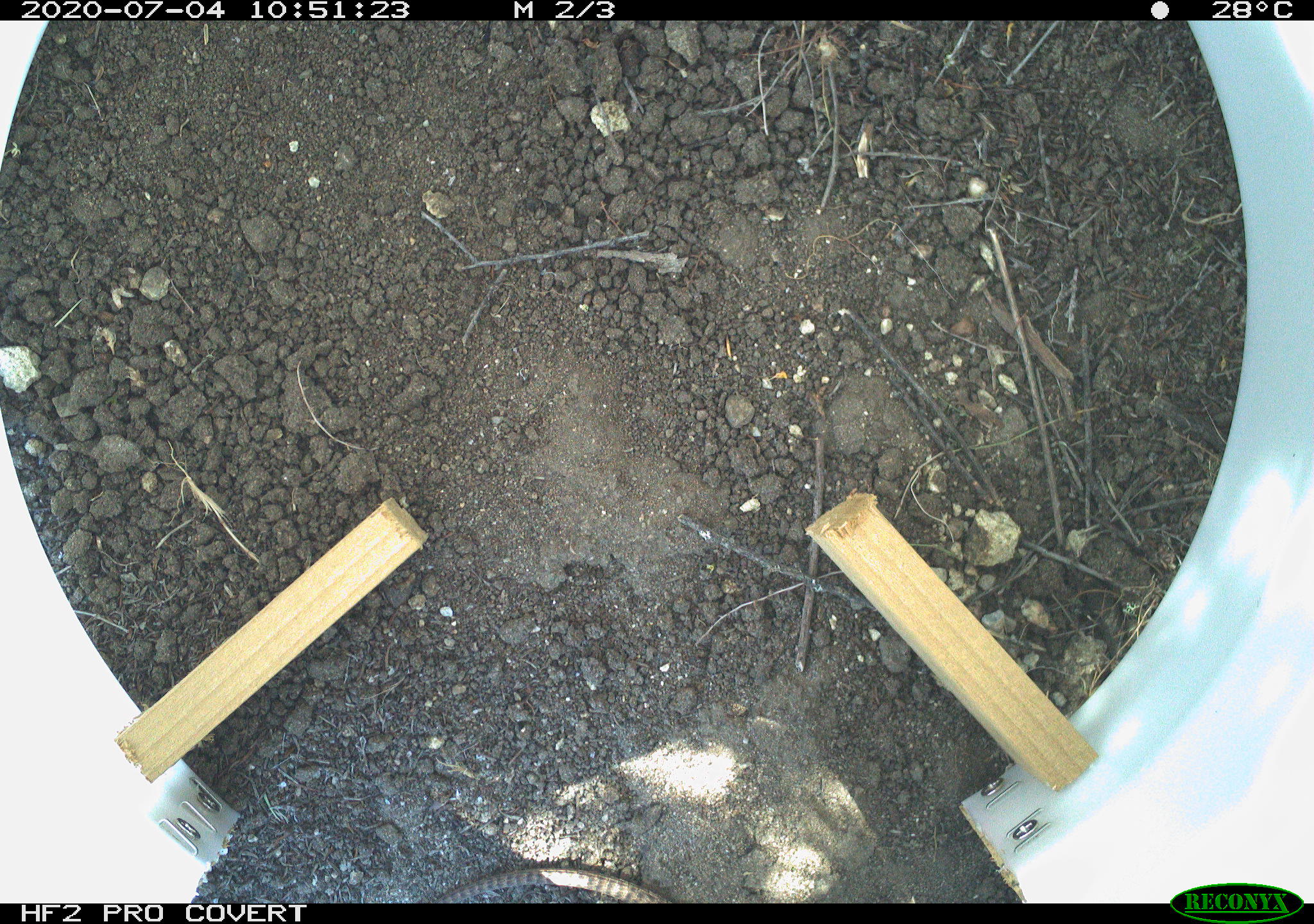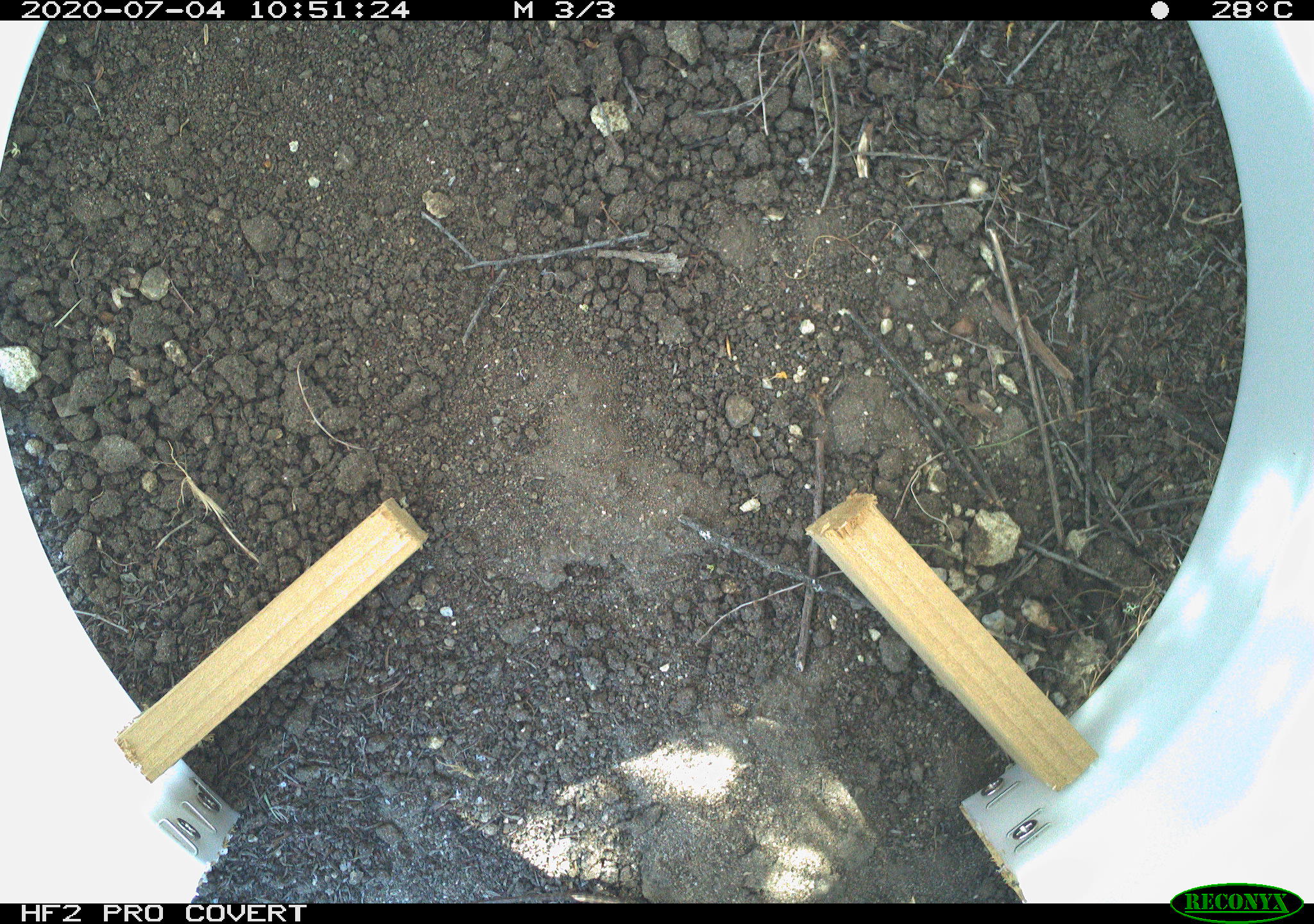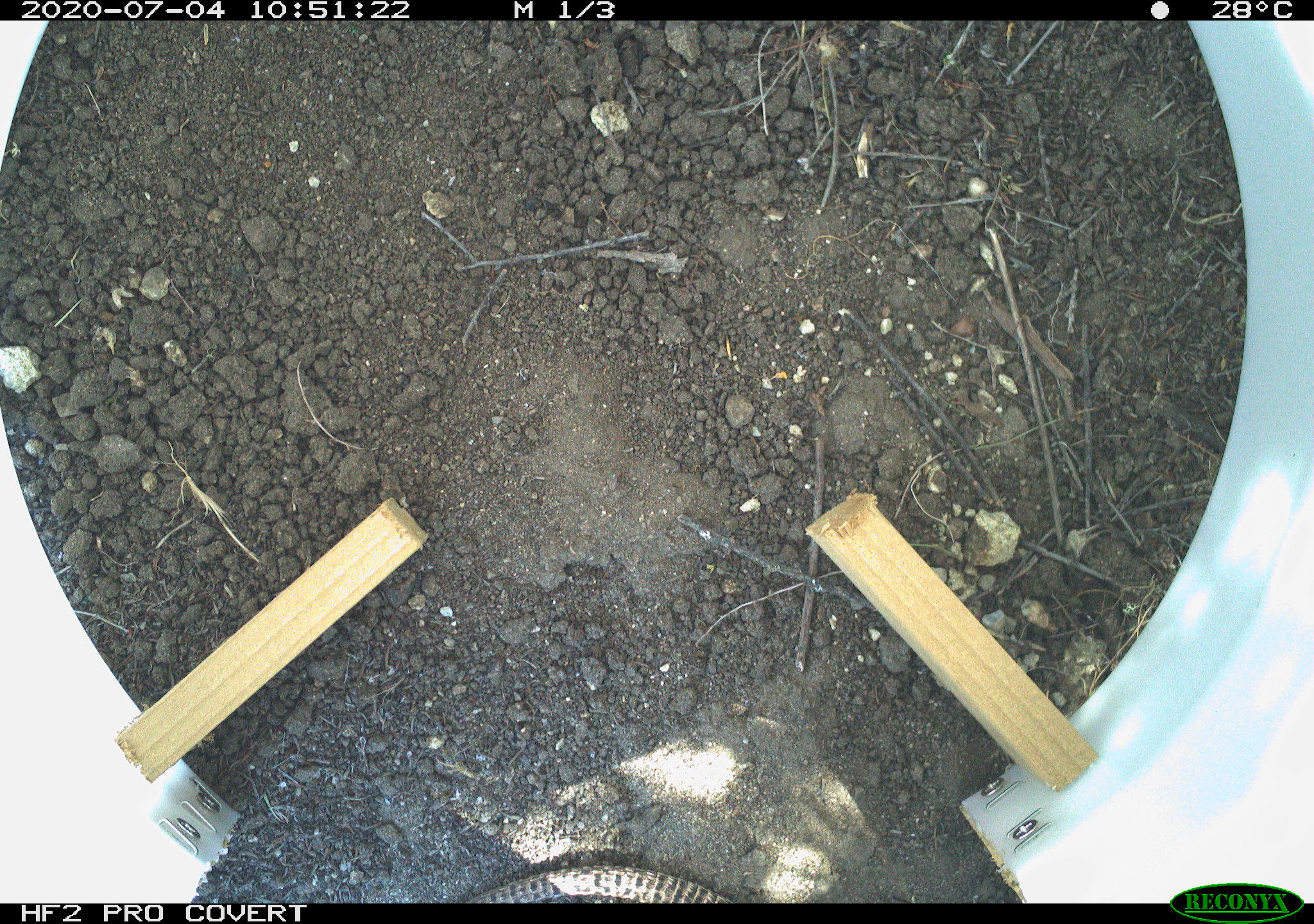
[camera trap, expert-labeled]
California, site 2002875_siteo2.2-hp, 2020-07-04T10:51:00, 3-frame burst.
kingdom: Animalia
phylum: Chordata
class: Reptilia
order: Squamata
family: Teiidae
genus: Aspidoscelis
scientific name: Aspidoscelis tigris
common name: western whiptail